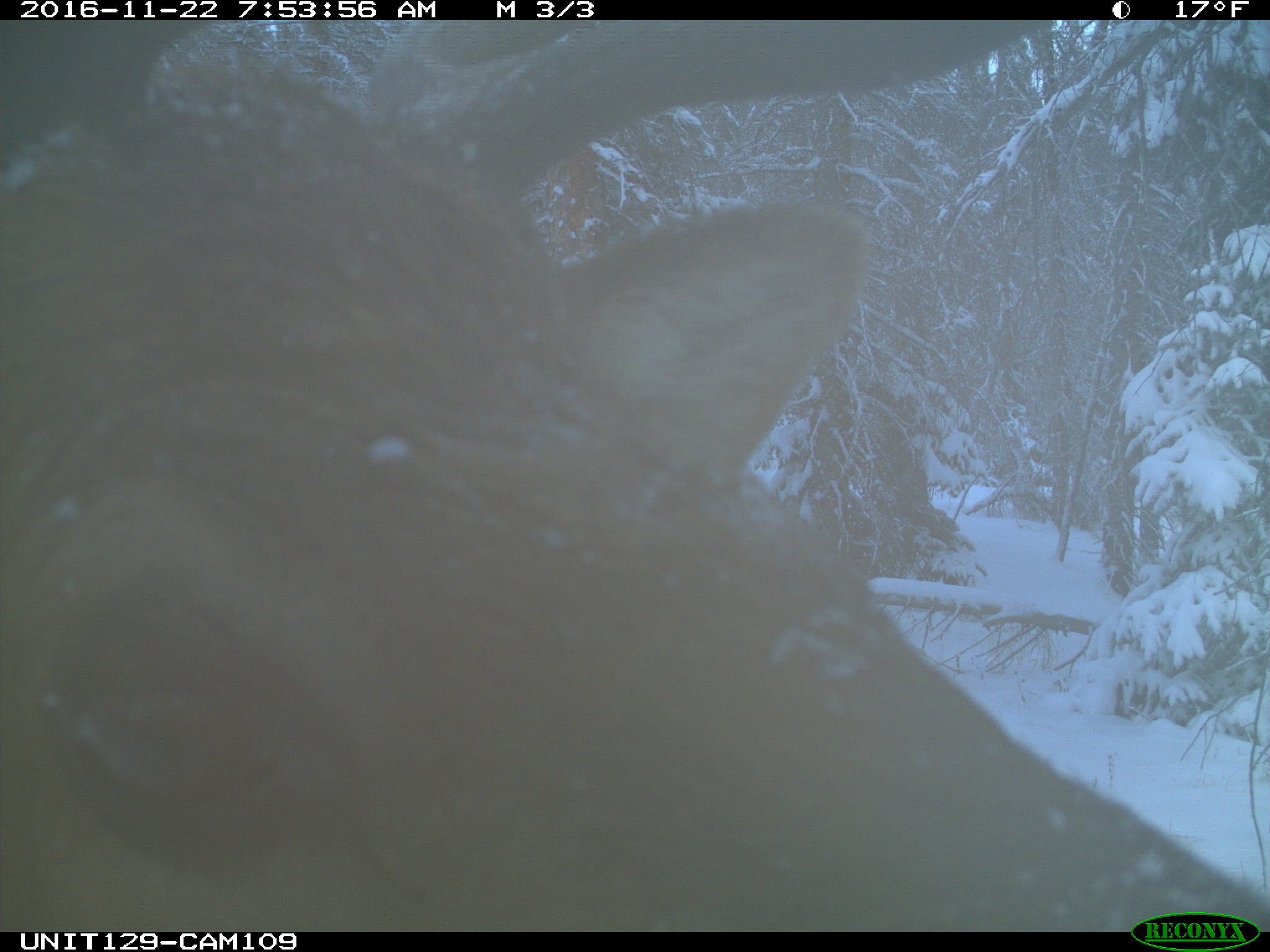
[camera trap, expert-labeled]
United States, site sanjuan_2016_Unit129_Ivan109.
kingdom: Animalia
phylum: Chordata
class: Mammalia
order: Artiodactyla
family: Cervidae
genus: Cervus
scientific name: Cervus elaphus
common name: red deer